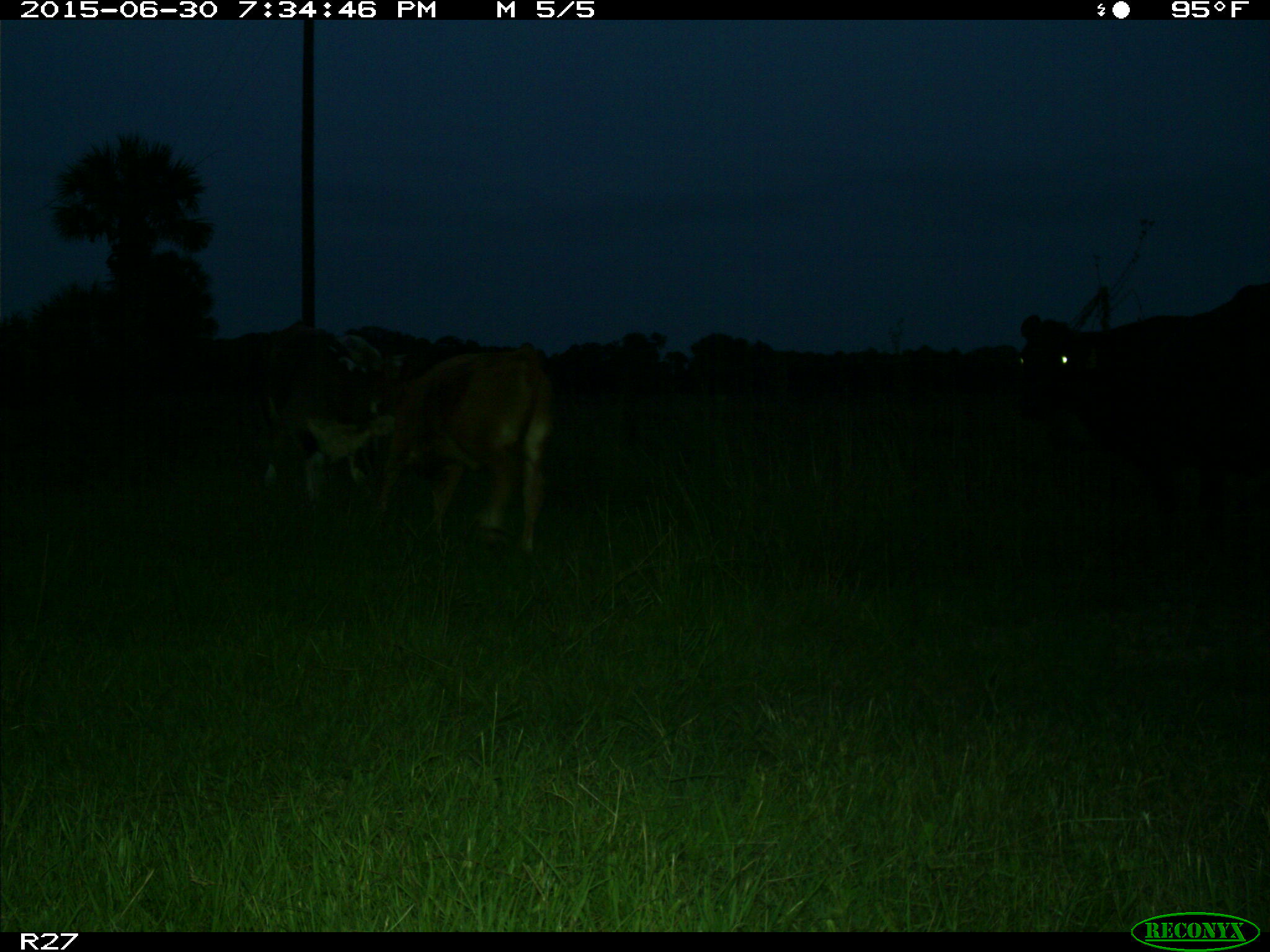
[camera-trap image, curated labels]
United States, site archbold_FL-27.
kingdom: Animalia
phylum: Chordata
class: Mammalia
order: Artiodactyla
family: Bovidae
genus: Bos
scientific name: Bos taurus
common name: domestic cow